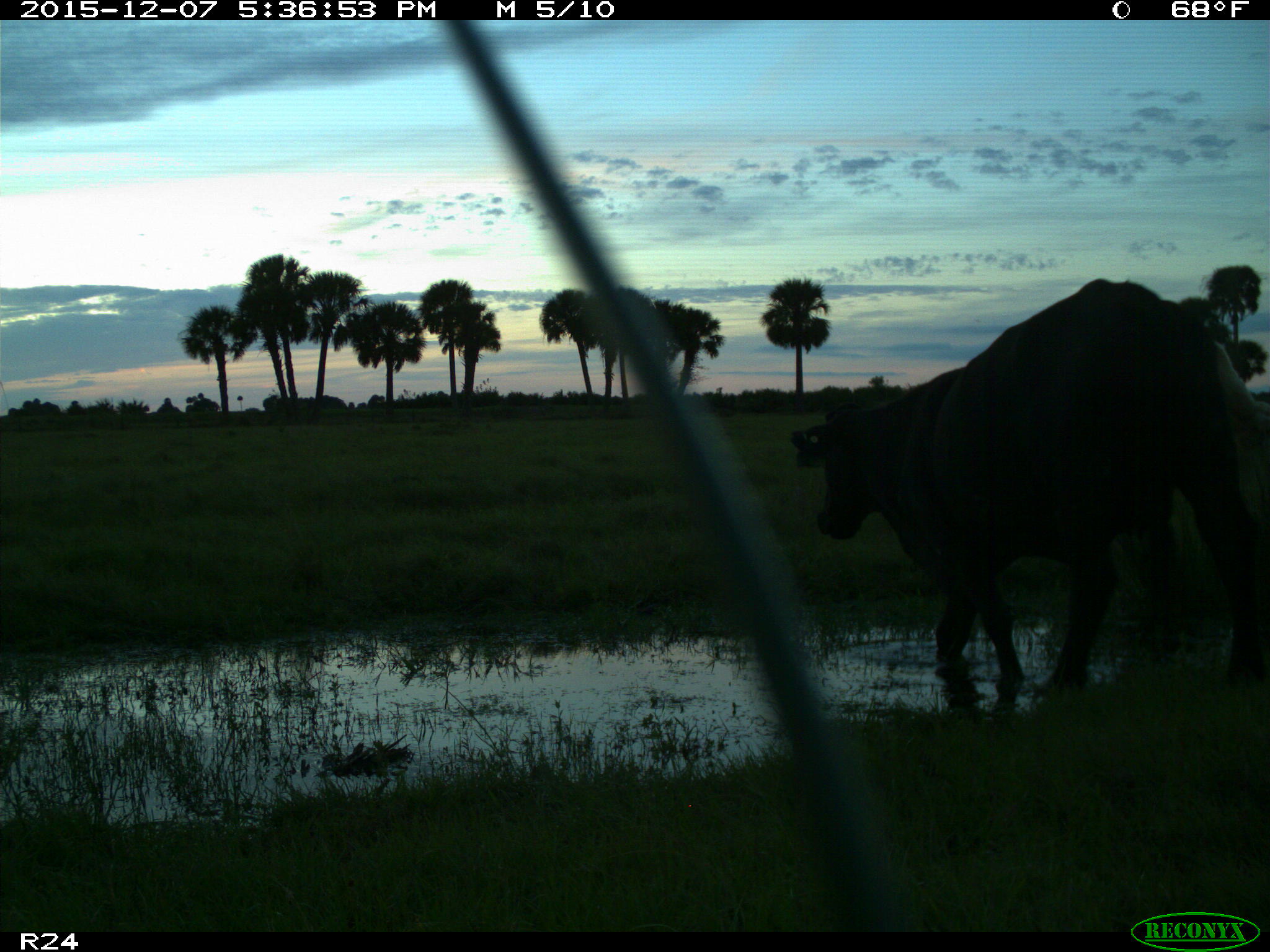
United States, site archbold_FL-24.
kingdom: Animalia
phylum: Chordata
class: Mammalia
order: Artiodactyla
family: Bovidae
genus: Bos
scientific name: Bos taurus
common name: domestic cow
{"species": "Bos taurus (domestic cow)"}